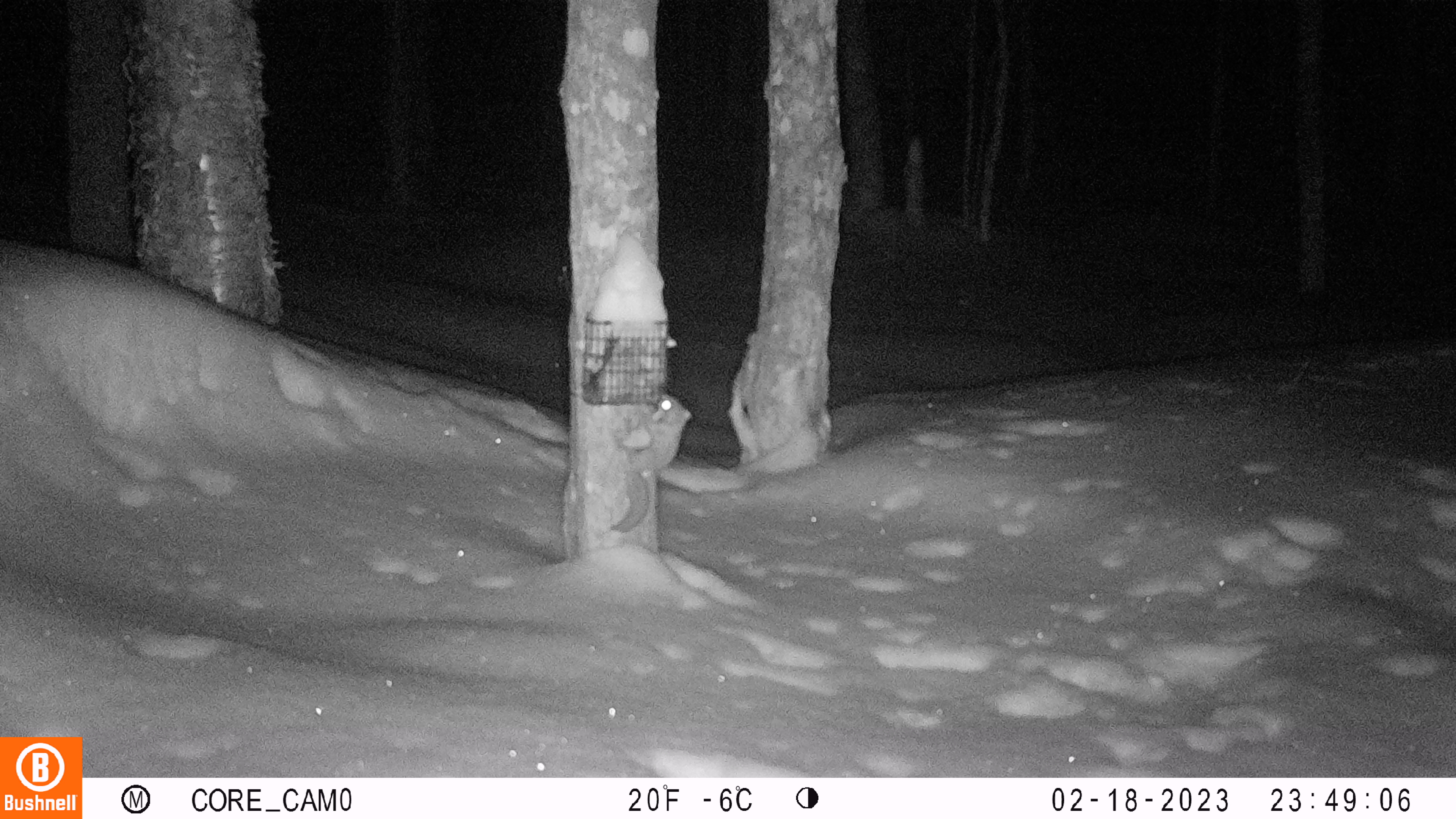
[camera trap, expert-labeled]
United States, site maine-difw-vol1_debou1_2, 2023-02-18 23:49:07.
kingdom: Animalia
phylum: Chordata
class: Mammalia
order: Rodentia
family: Sciuridae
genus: Glaucomys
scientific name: Glaucomys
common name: flying squirrel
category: flying squirrel sp.